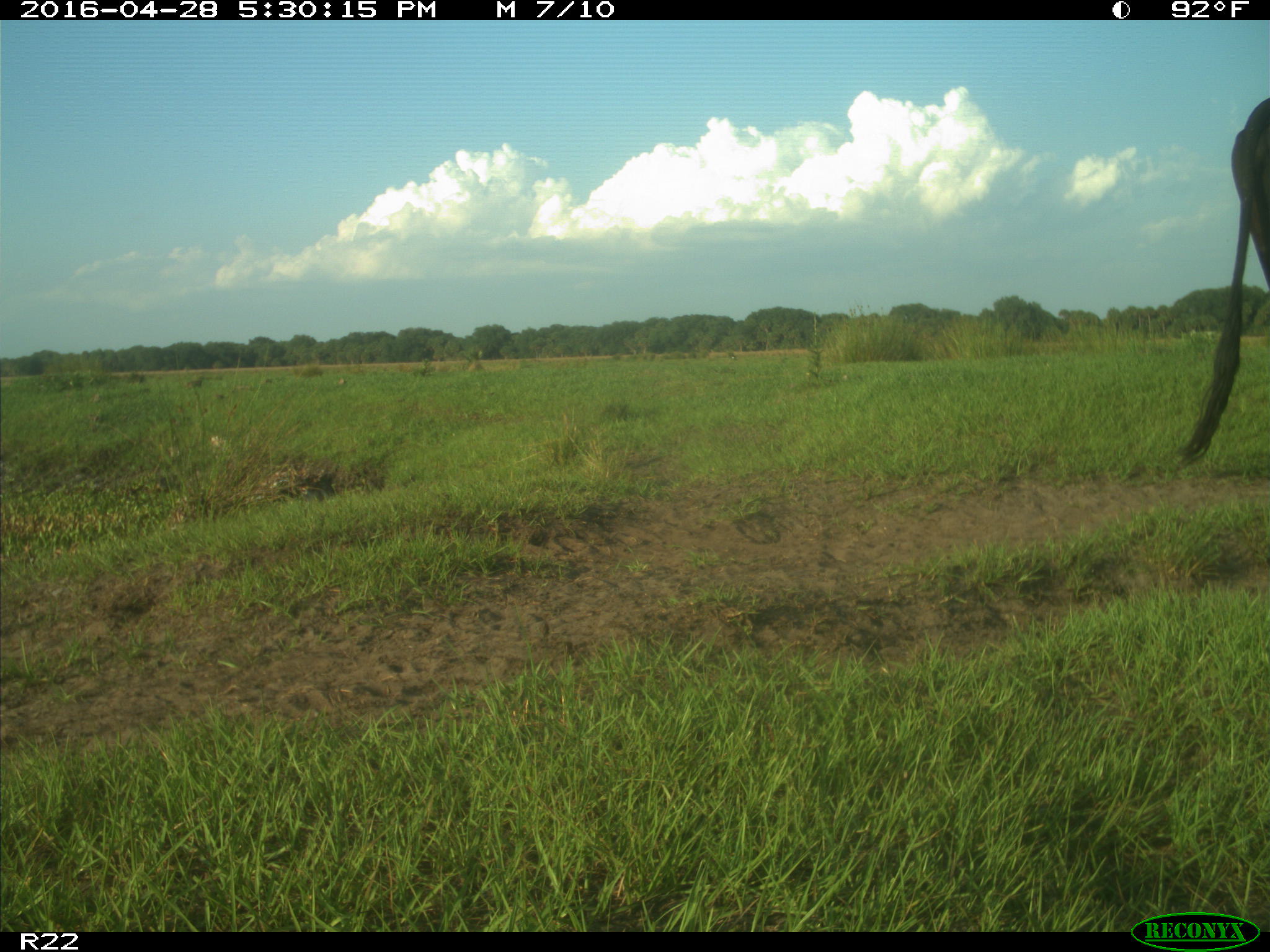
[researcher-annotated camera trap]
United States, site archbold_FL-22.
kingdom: Animalia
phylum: Chordata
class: Mammalia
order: Artiodactyla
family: Bovidae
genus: Bos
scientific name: Bos taurus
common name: domestic cow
Bos taurus (domestic cow).